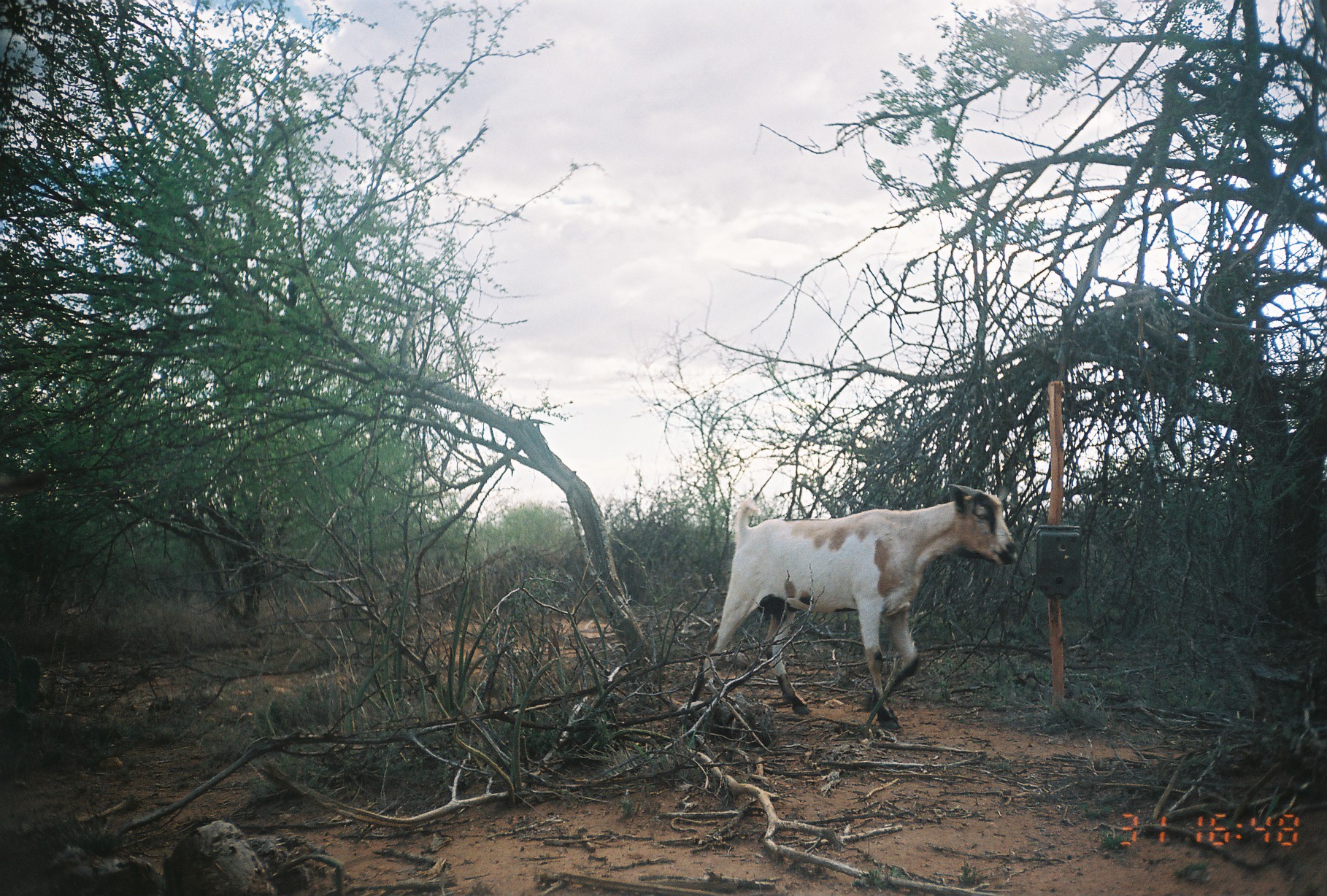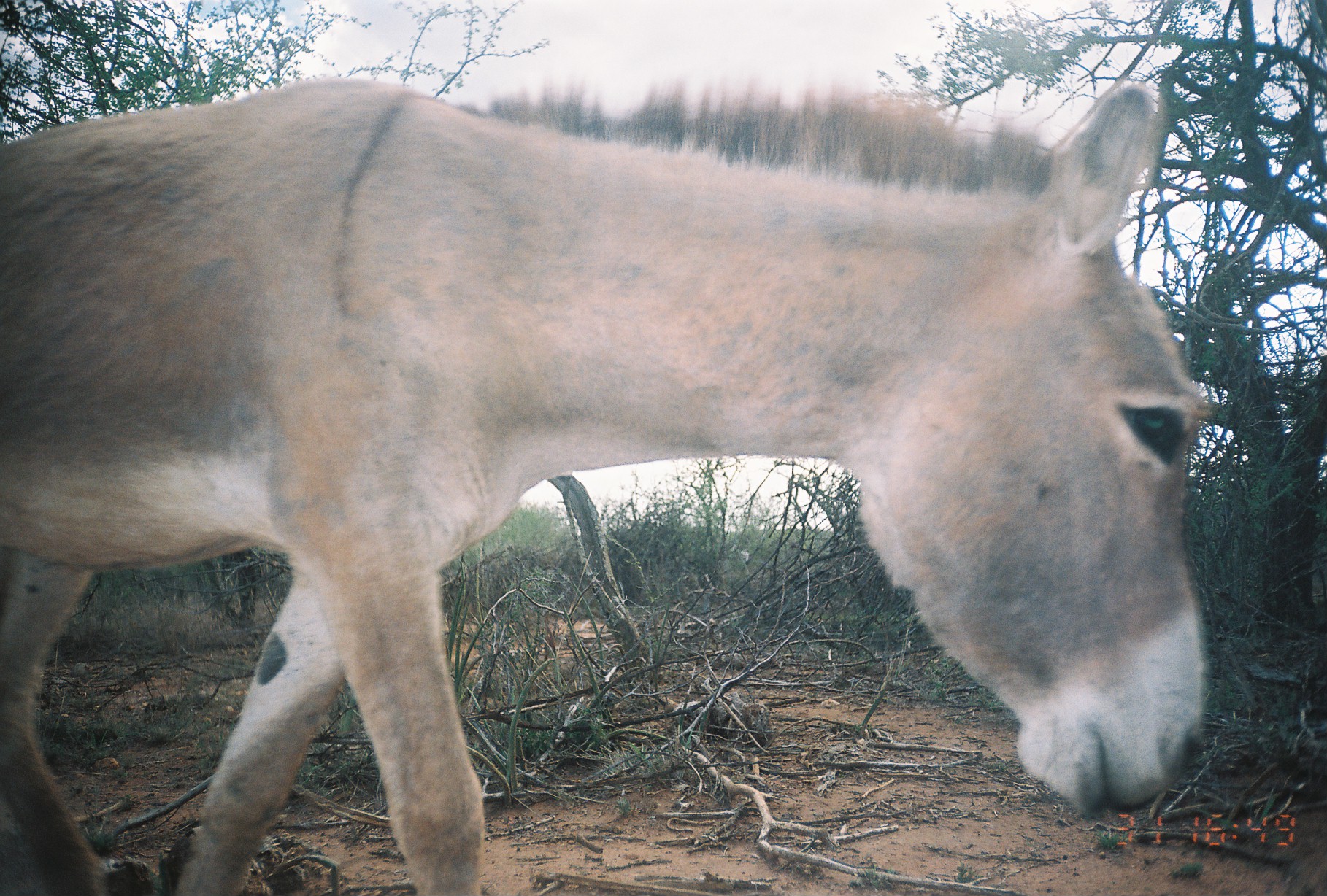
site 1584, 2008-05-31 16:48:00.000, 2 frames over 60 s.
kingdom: Animalia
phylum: Chordata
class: Mammalia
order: Artiodactyla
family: Bovidae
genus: Capra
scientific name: Capra aegagrus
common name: wild goat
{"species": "Capra aegagrus (wild goat)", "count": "1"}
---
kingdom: Animalia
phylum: Chordata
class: Mammalia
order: Perissodactyla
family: Equidae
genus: Equus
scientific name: Equus africanus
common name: african wild ass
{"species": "Equus africanus (african wild ass)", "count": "1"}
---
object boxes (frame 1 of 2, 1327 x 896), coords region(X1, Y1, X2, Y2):
capra aegagrus: region(685, 479, 1022, 737)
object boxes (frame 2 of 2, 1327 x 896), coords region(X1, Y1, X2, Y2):
equus africanus: region(2, 79, 1215, 895)